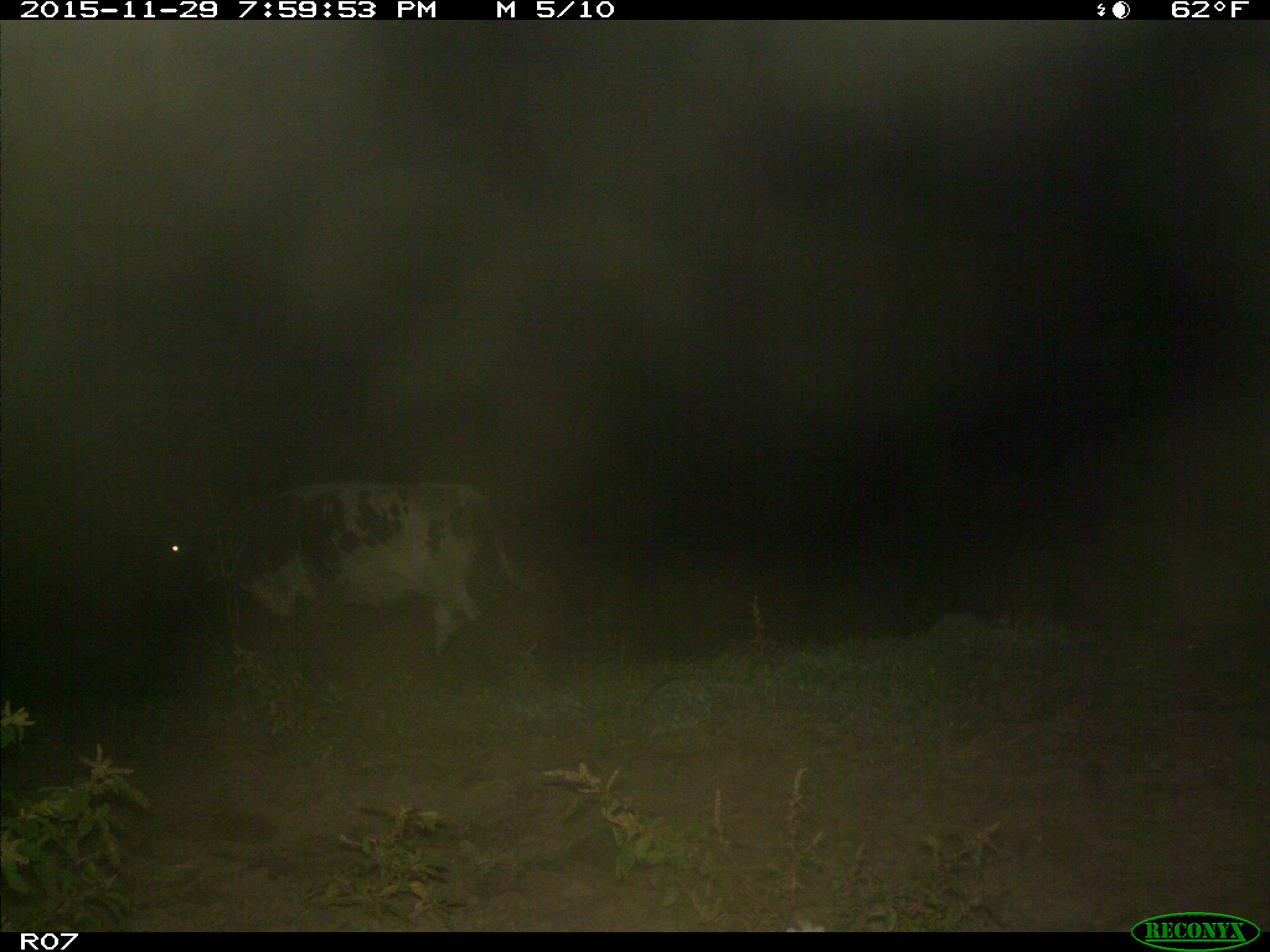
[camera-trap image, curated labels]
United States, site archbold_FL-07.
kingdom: Animalia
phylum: Chordata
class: Mammalia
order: Artiodactyla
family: Bovidae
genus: Bos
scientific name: Bos taurus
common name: domestic cow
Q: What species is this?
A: Bos taurus (domestic cow).